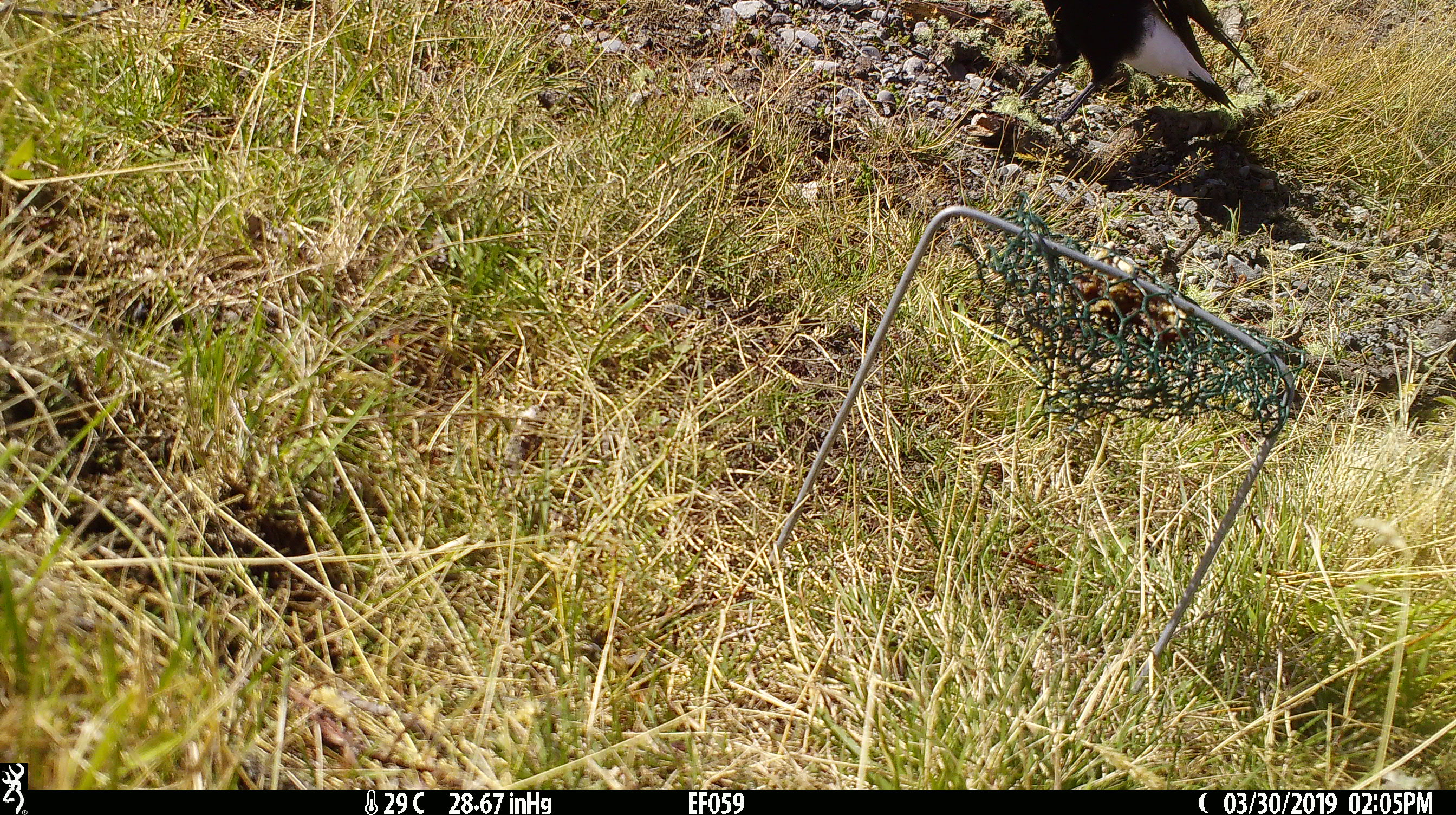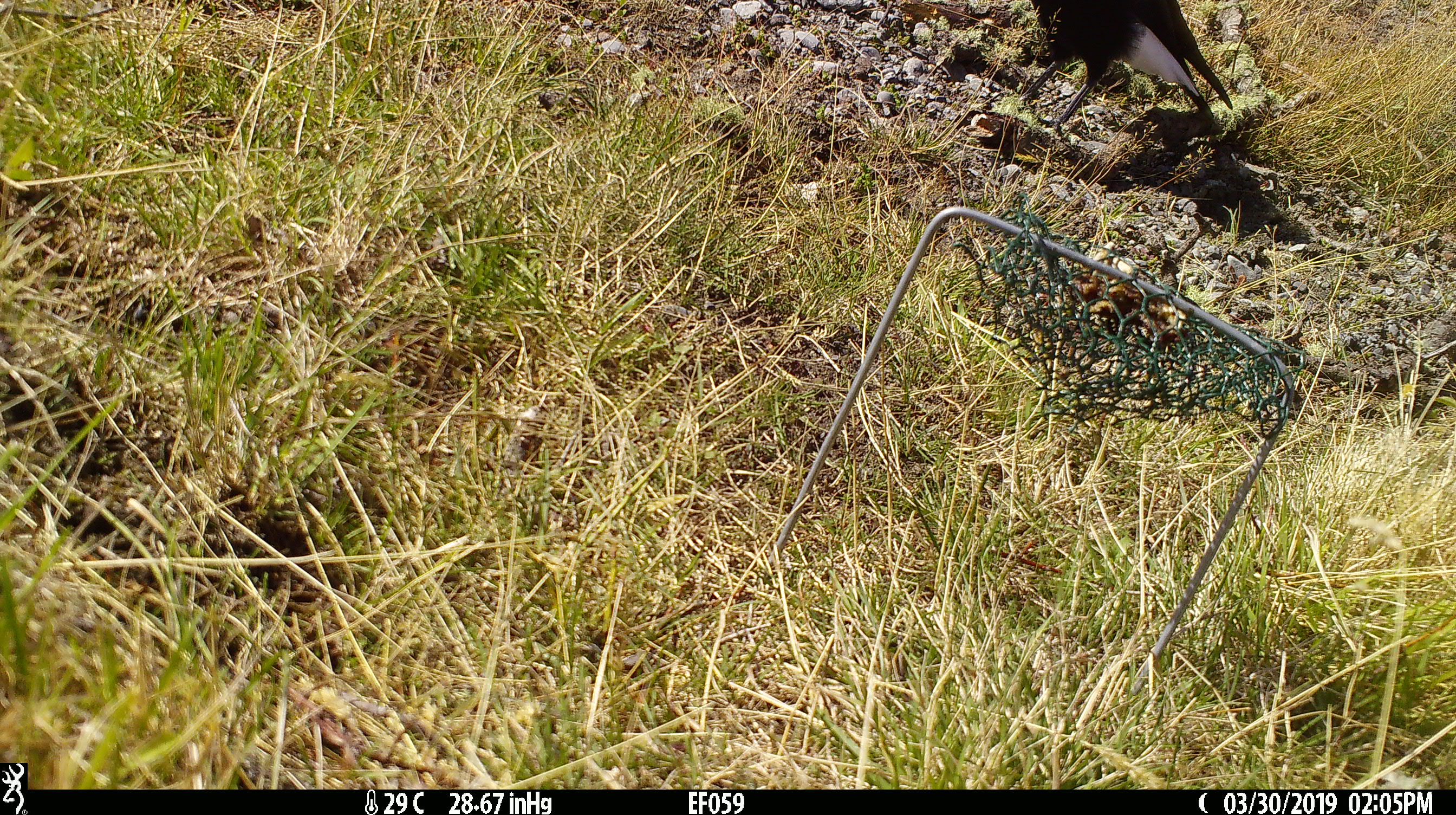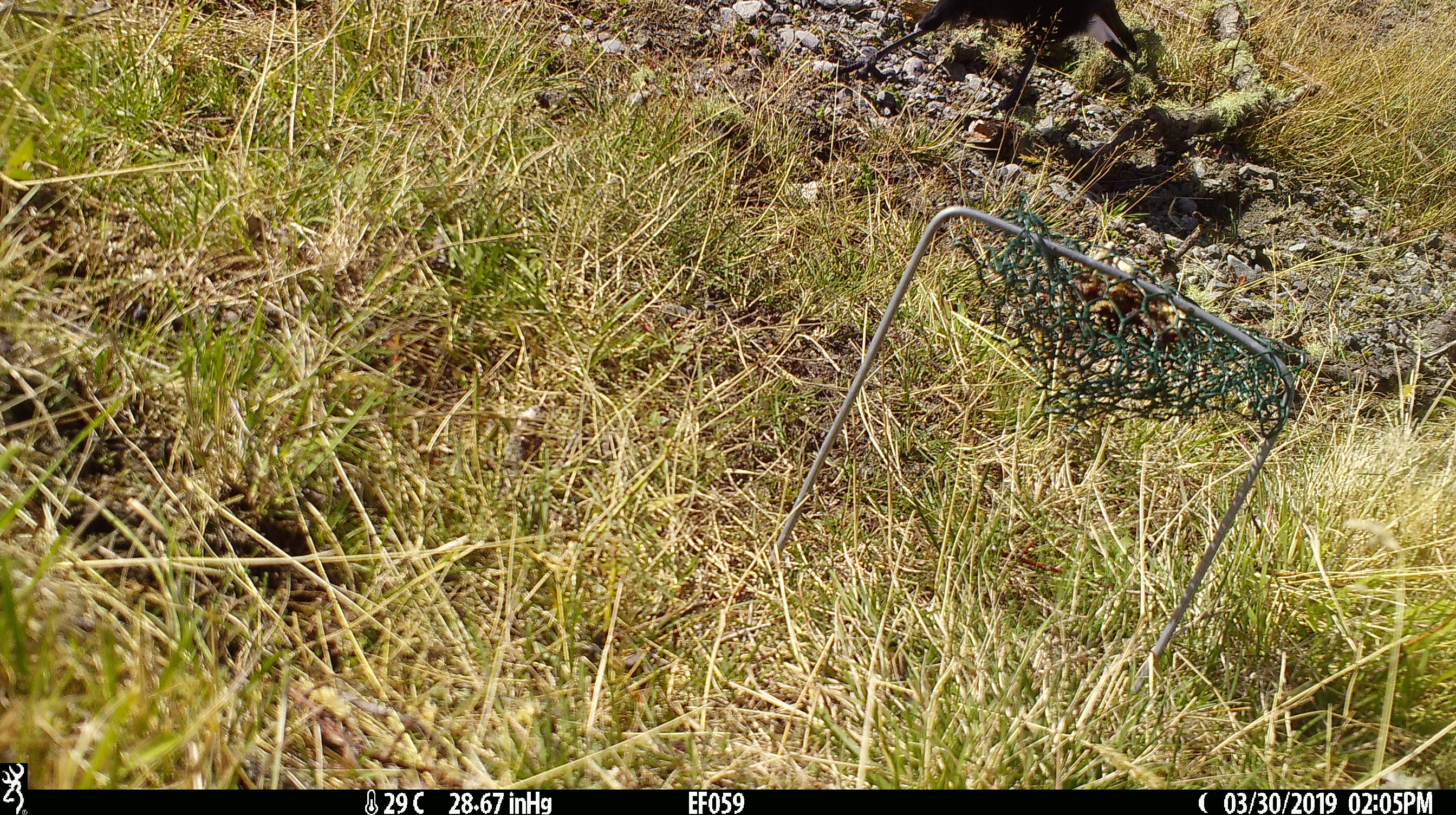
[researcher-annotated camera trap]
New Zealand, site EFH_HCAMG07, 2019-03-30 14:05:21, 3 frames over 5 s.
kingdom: Animalia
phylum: Chordata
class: Aves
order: Passeriformes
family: Artamidae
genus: Gymnorhina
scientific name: Gymnorhina tibicen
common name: australian magpie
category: magpie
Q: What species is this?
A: Magpie (australian magpie) (Gymnorhina tibicen).